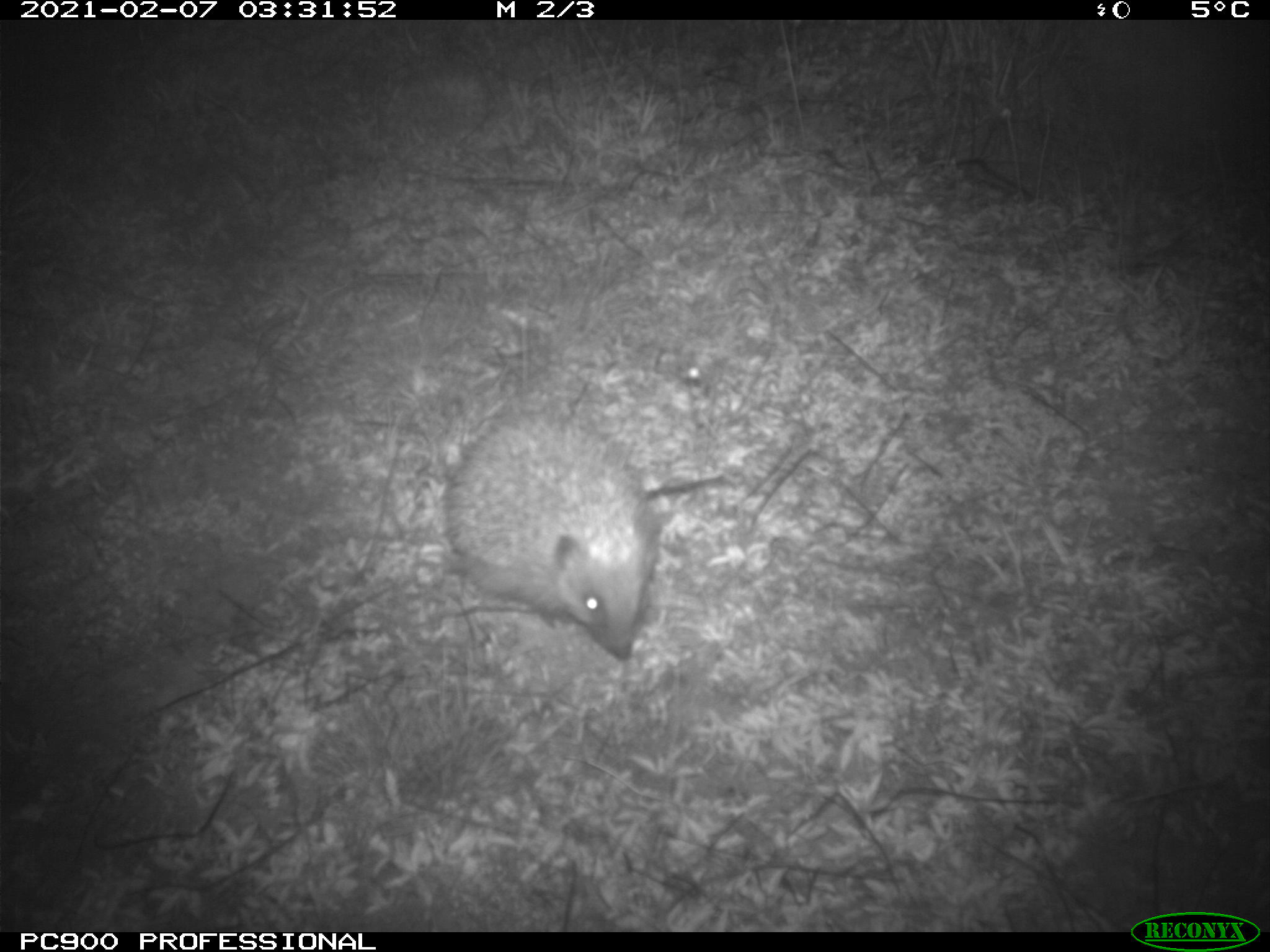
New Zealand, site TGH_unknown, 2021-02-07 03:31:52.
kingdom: Animalia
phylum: Chordata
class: Mammalia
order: Eulipotyphla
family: Erinaceidae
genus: Erinaceus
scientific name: Erinaceus europaeus europaeus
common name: european hedgehog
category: hedgehog